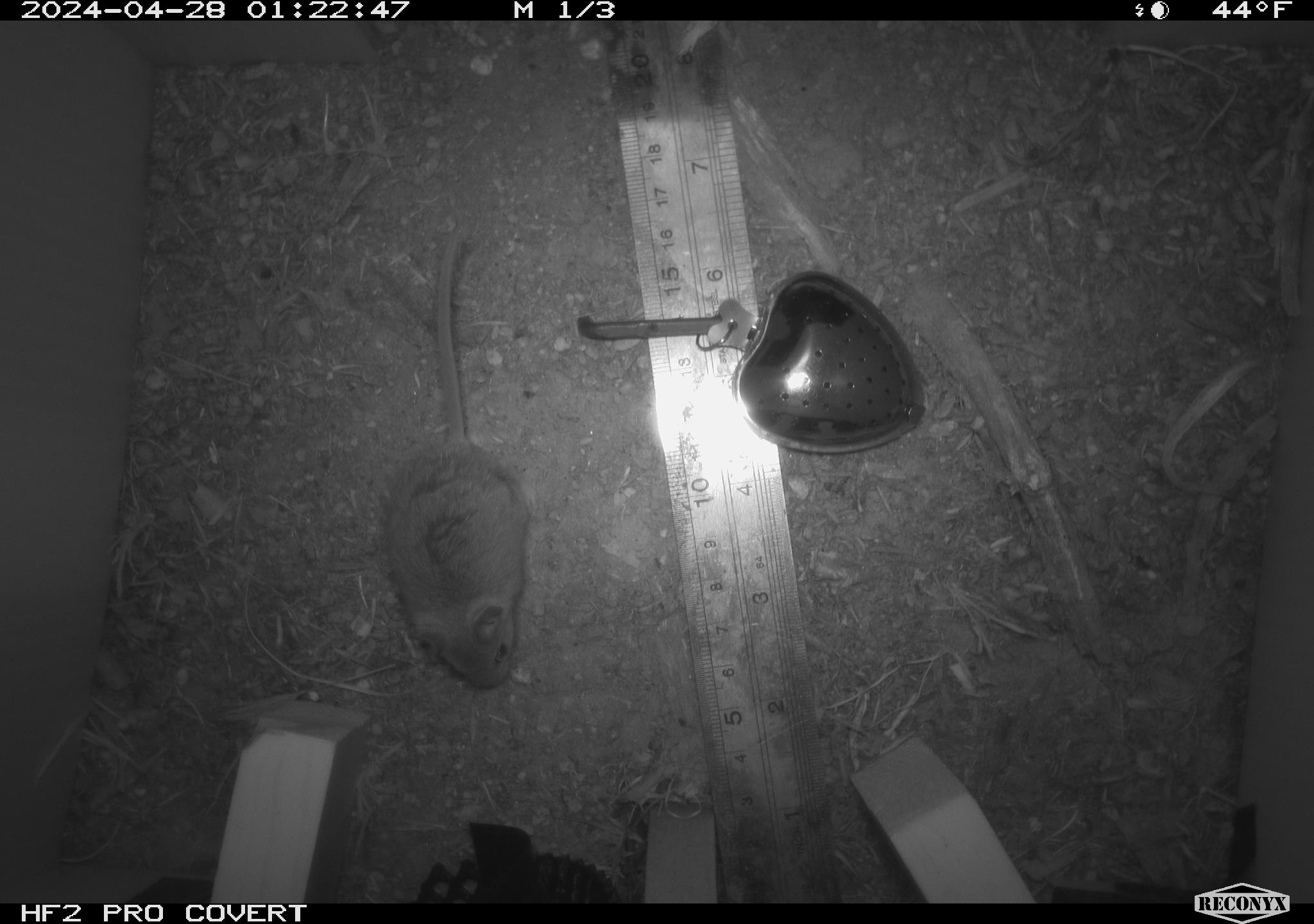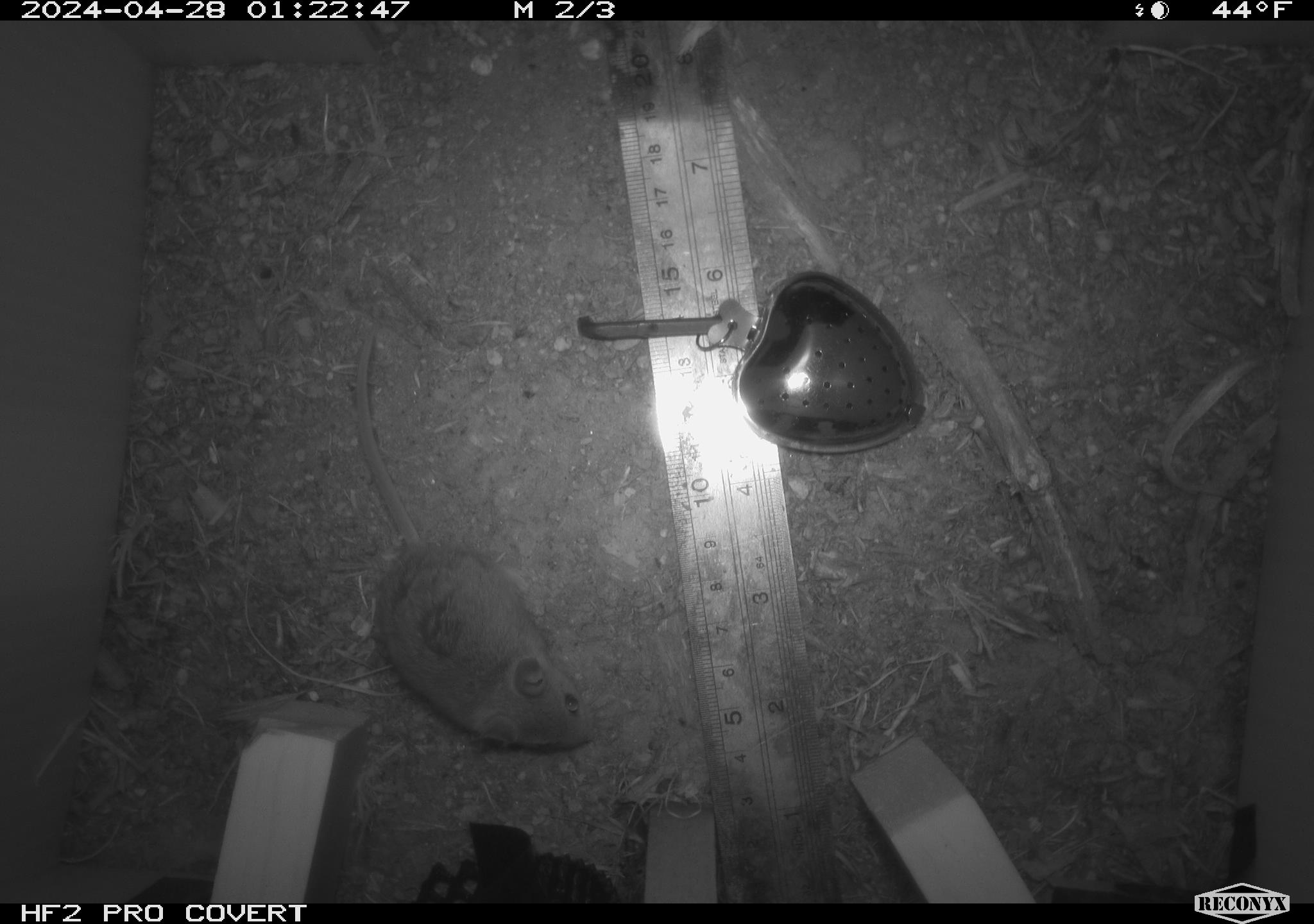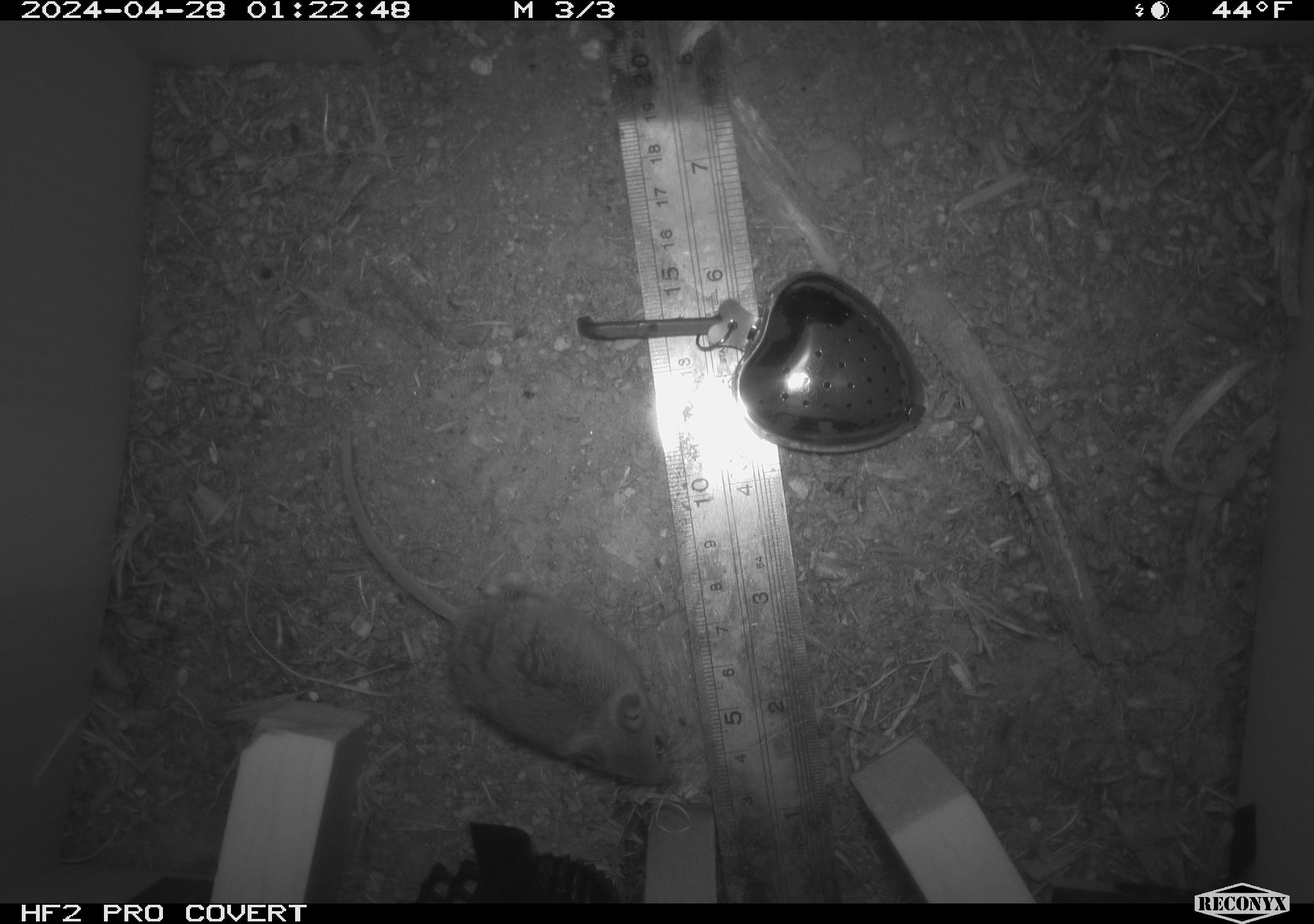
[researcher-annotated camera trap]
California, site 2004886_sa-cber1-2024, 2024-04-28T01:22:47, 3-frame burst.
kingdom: Animalia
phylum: Chordata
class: Mammalia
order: Rodentia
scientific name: Rodentia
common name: mouse species